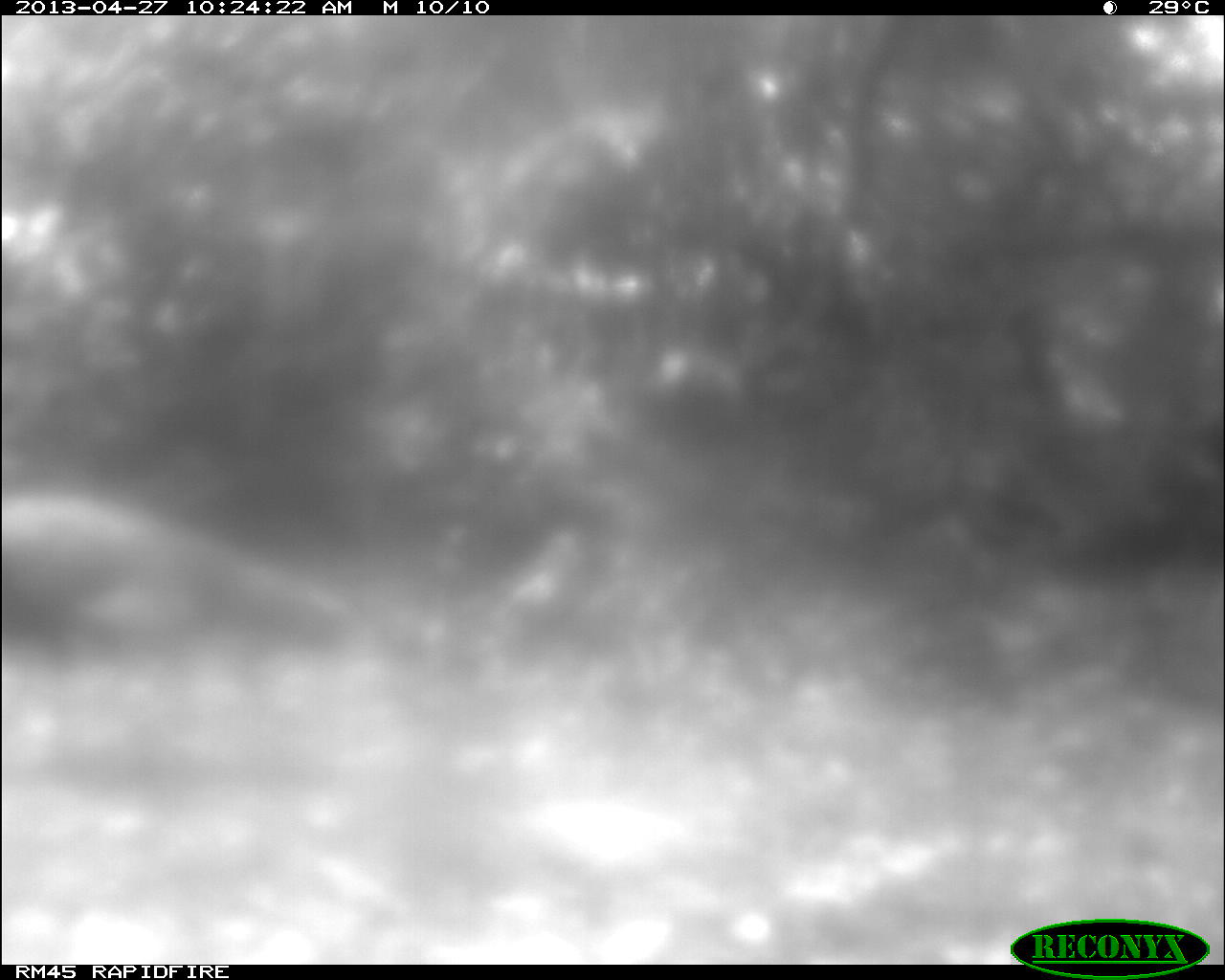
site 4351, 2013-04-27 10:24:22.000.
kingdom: Animalia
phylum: Chordata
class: Aves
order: Galliformes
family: Phasianidae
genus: Meleagris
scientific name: Meleagris ocellata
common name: ocellated turkey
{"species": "Meleagris ocellata (ocellated turkey)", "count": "1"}